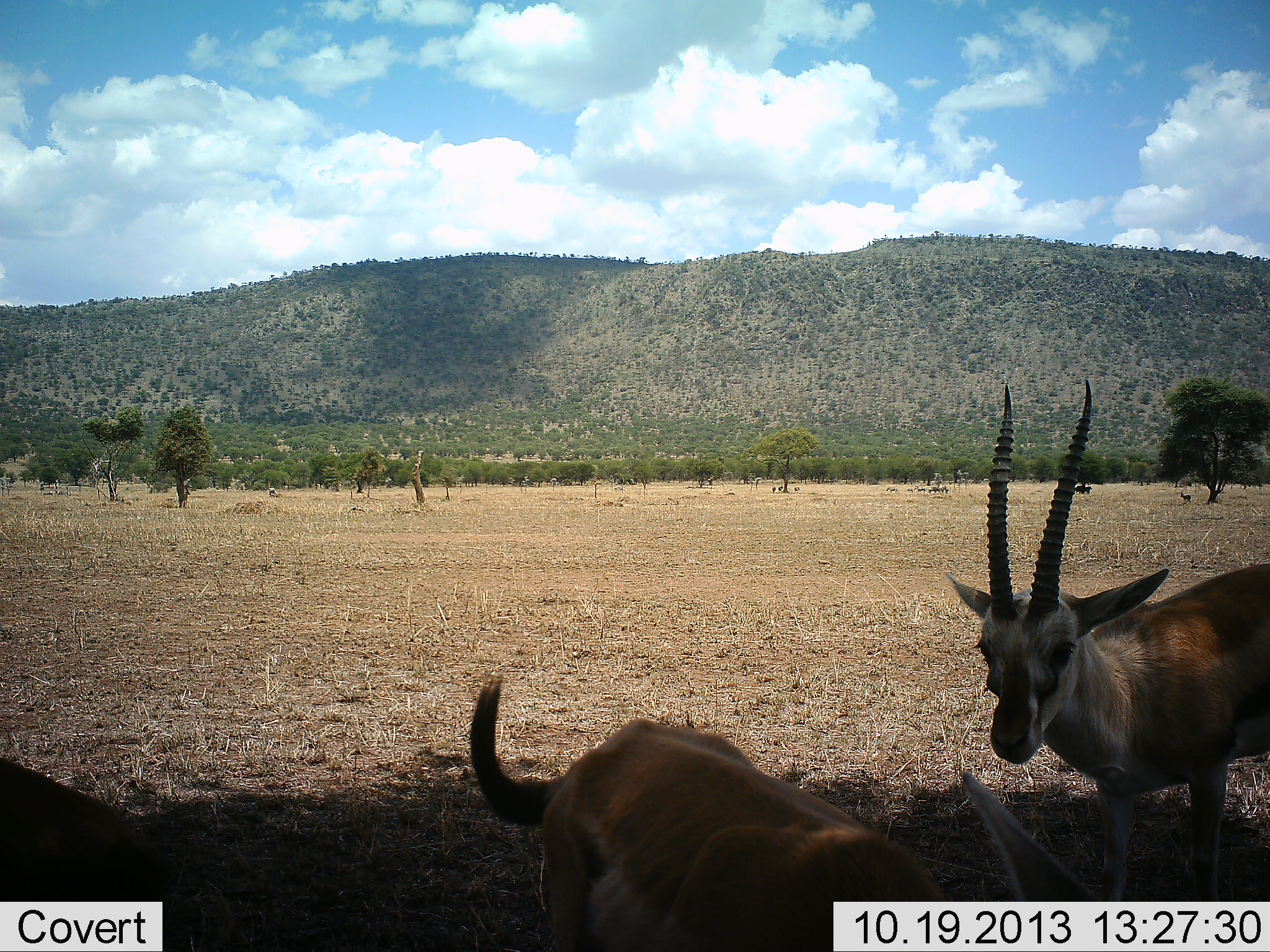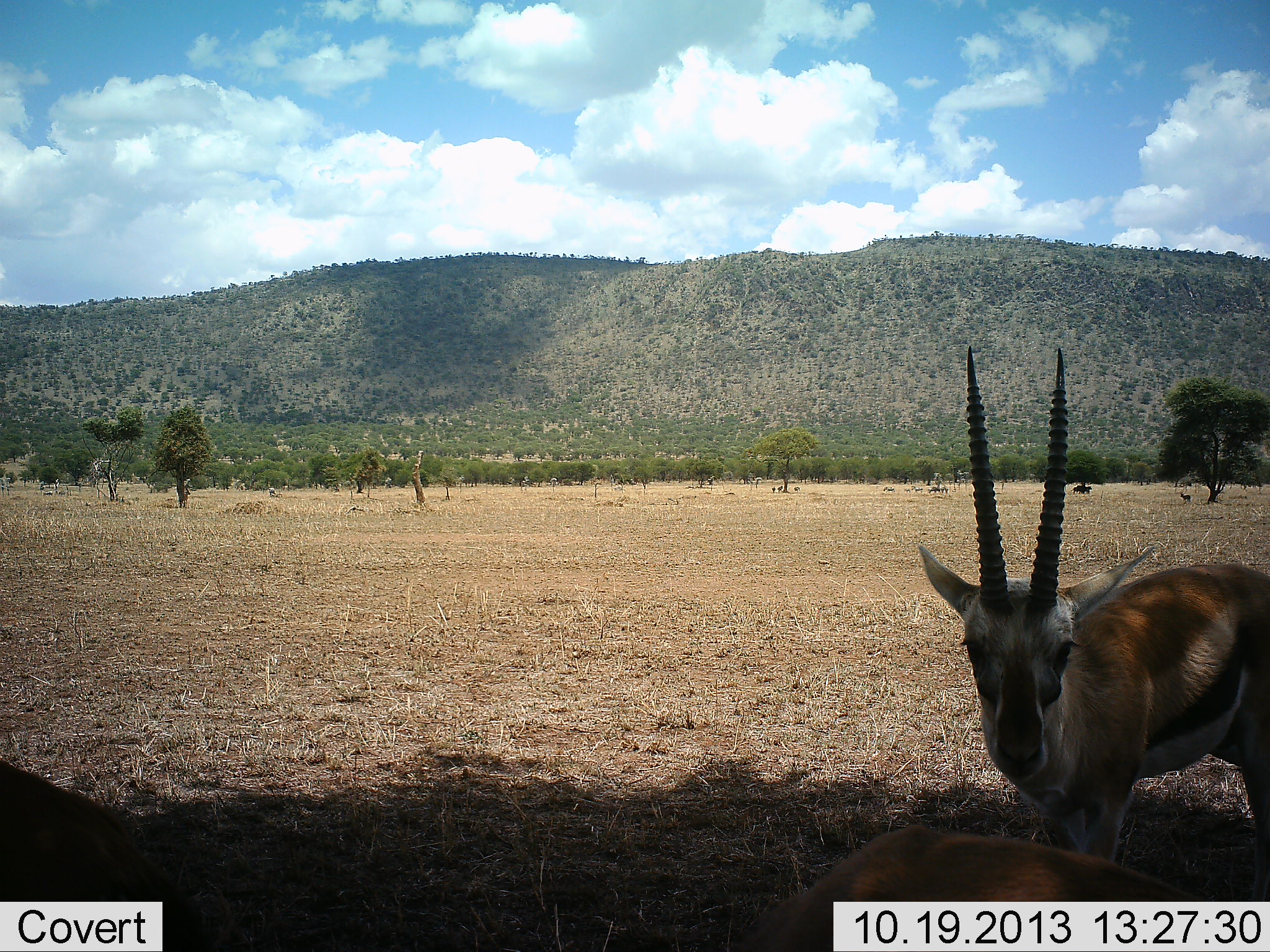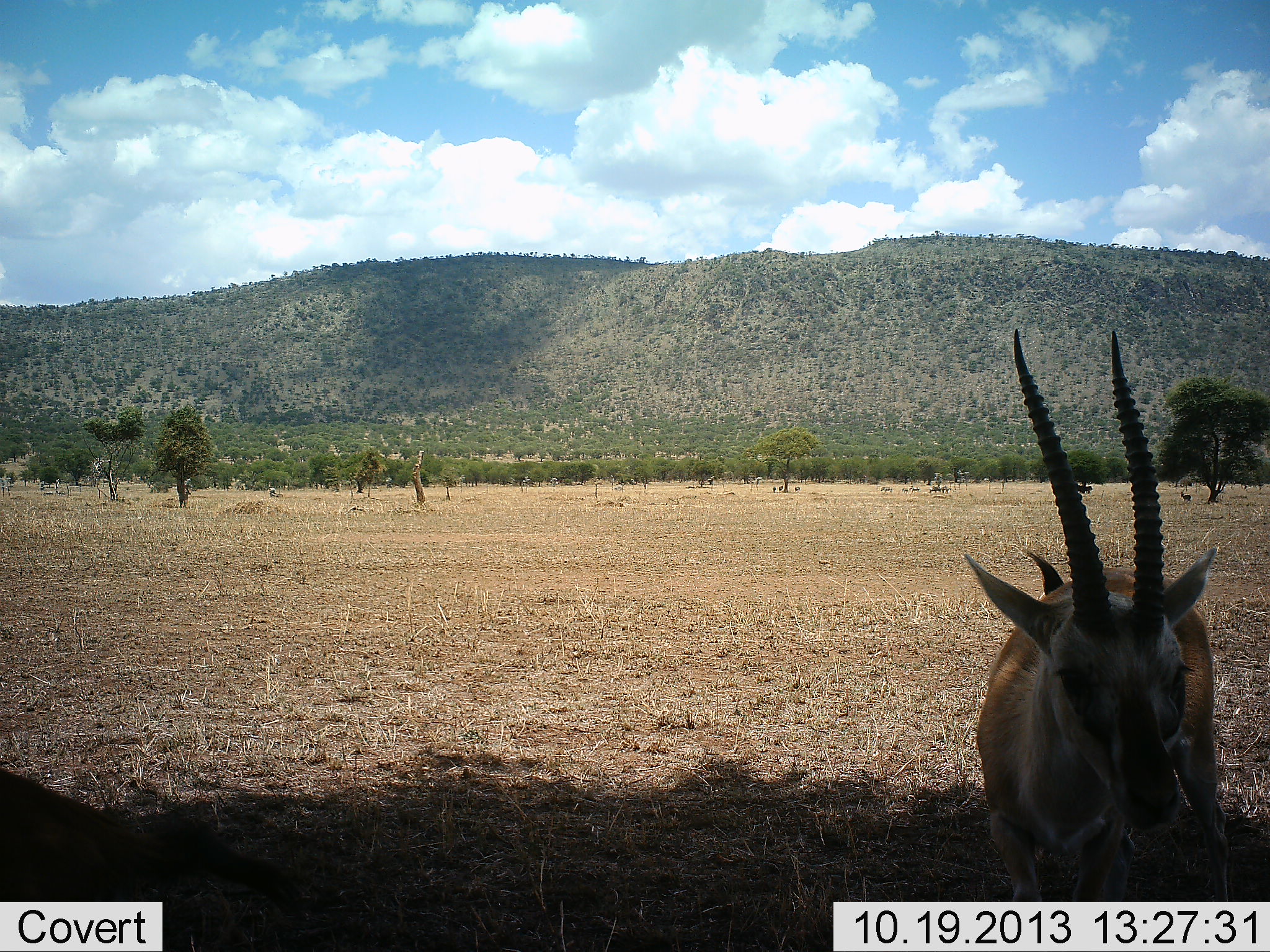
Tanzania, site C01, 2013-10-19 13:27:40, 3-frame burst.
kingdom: Animalia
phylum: Chordata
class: Mammalia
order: Artiodactyla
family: Bovidae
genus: Eudorcas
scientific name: Eudorcas thomsonii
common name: thomson's gazelle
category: gazellethomsons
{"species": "gazellethomsons (thomson's gazelle) (Eudorcas thomsonii)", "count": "2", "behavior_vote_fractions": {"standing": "76%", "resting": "29%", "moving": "43%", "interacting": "0%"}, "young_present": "5%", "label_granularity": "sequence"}